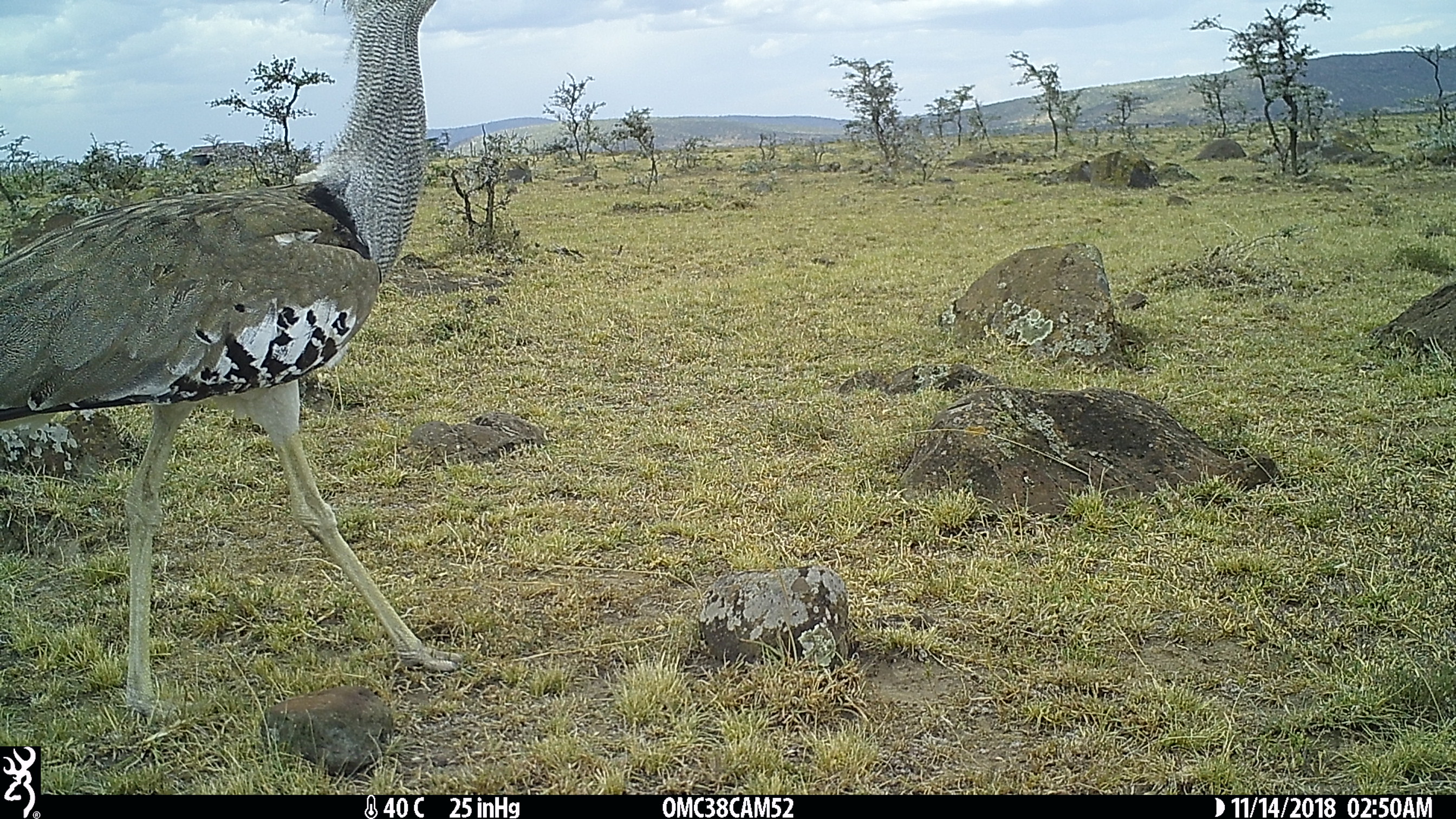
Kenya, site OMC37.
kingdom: Animalia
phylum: Chordata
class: Aves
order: Otidiformes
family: Otididae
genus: Ardeotis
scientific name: Ardeotis kori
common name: kori bustard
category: bustard kori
Bustard kori (kori bustard) (Ardeotis kori).